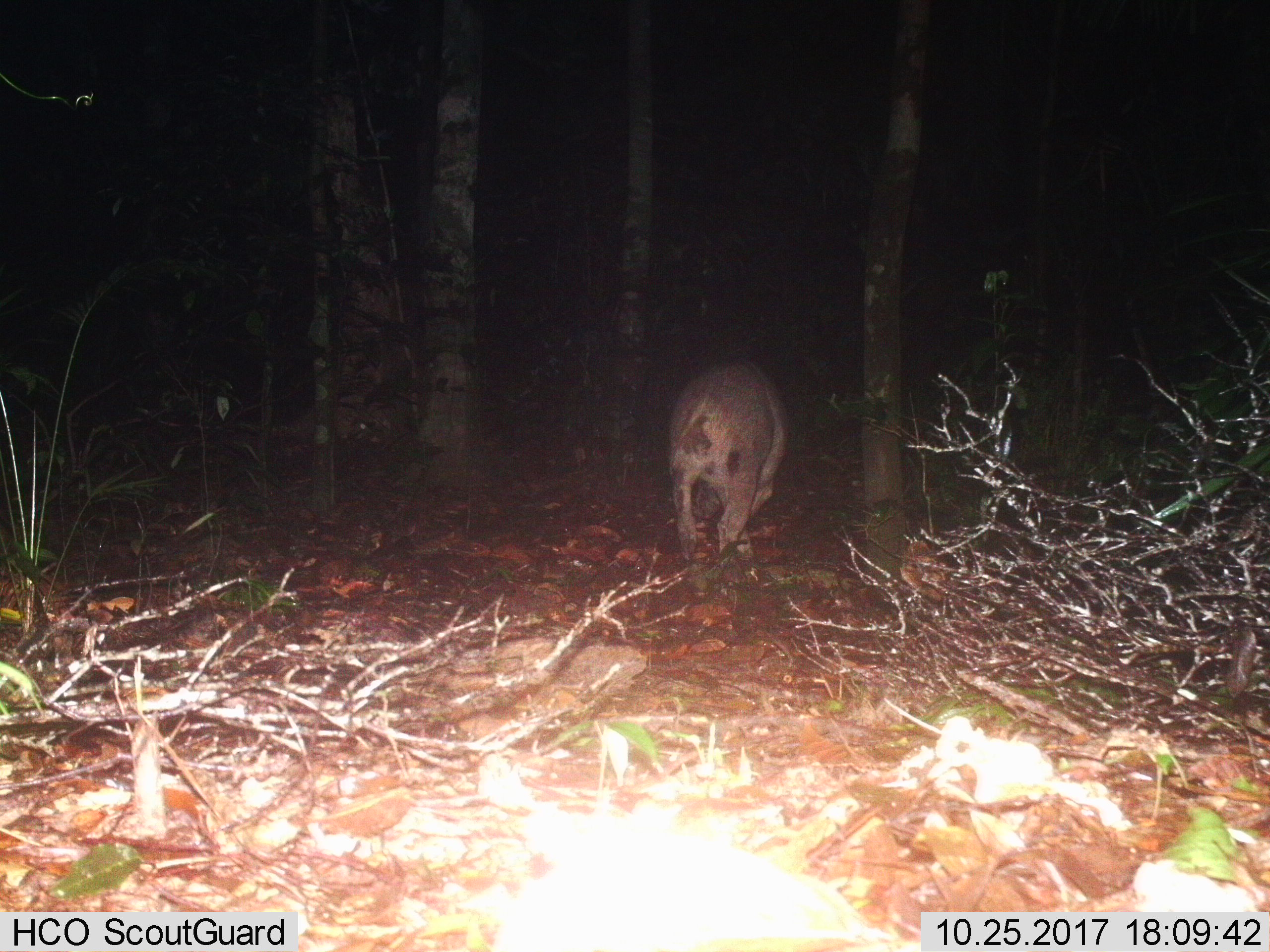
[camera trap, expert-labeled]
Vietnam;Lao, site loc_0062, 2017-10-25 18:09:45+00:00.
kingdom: Animalia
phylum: Chordata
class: Mammalia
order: Artiodactyla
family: Suidae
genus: Sus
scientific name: Sus scrofa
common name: eurasian wild pig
Eurasian wild pig (Sus scrofa). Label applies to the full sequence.